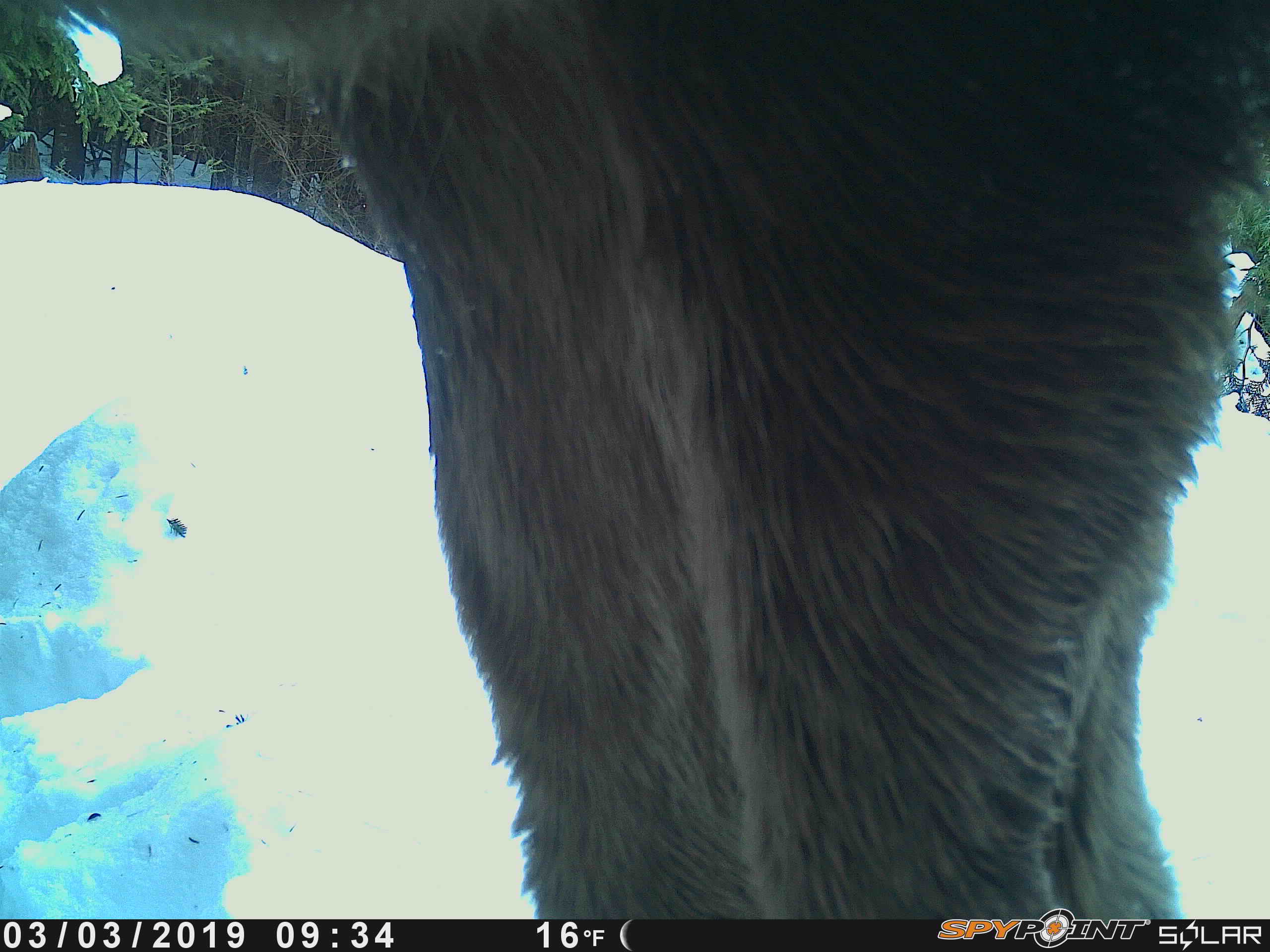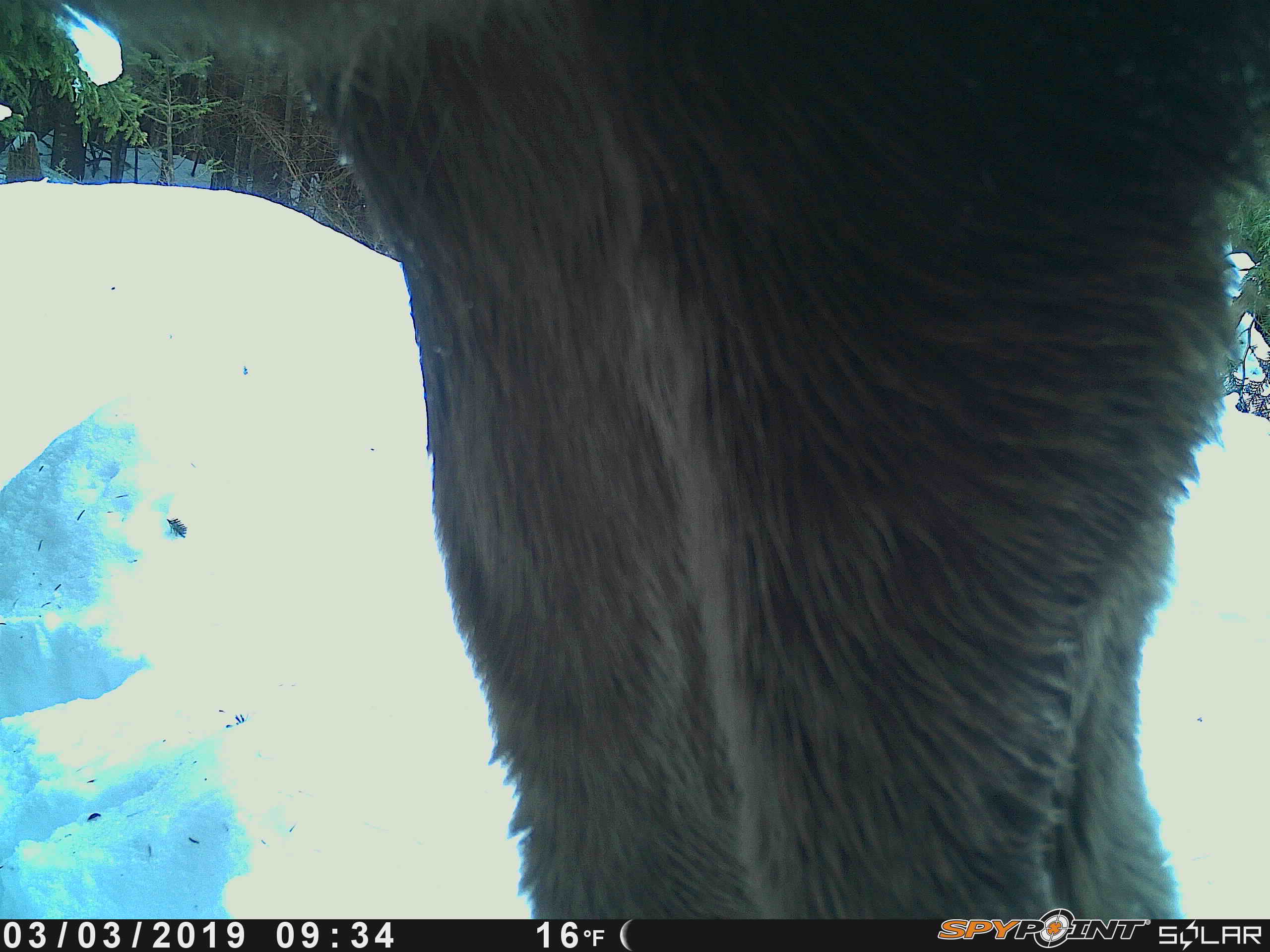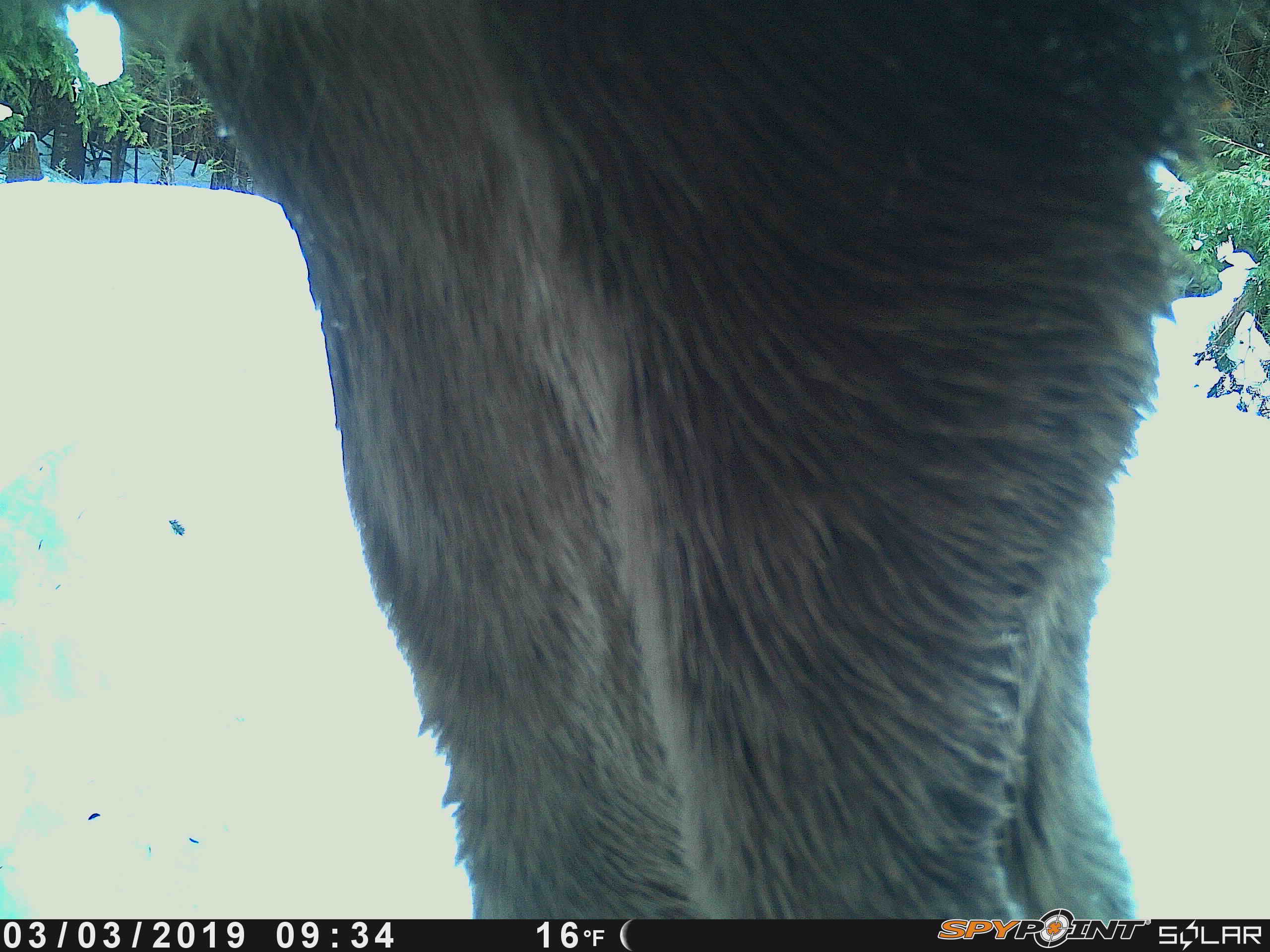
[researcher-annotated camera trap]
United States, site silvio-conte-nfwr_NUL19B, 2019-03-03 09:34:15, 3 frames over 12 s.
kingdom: Animalia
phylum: Chordata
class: Mammalia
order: Artiodactyla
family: Cervidae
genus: Alces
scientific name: Alces alces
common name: moose